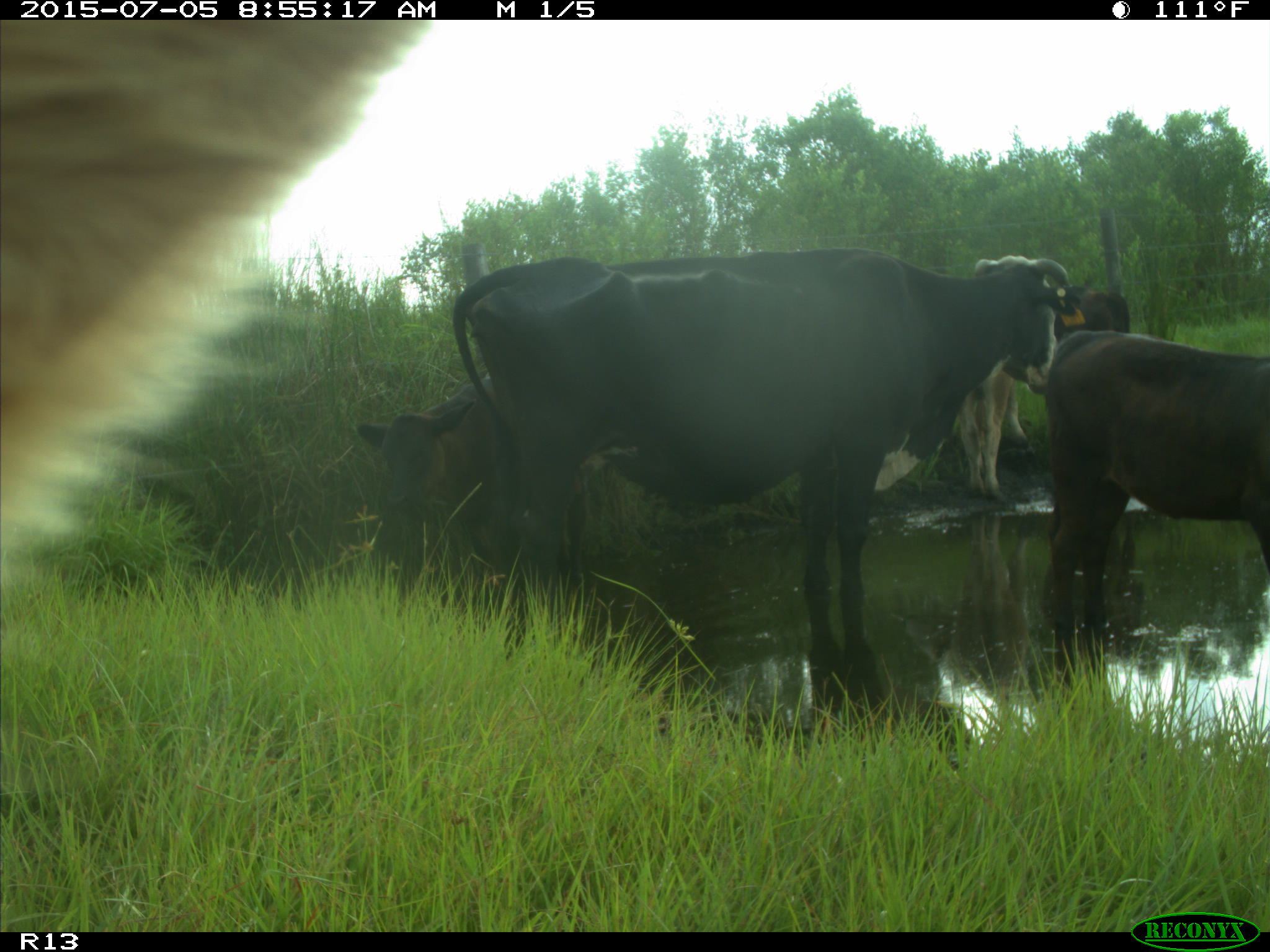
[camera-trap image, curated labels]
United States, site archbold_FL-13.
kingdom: Animalia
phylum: Chordata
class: Mammalia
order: Artiodactyla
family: Bovidae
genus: Bos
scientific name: Bos taurus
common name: domestic cow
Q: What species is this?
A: Bos taurus (domestic cow).